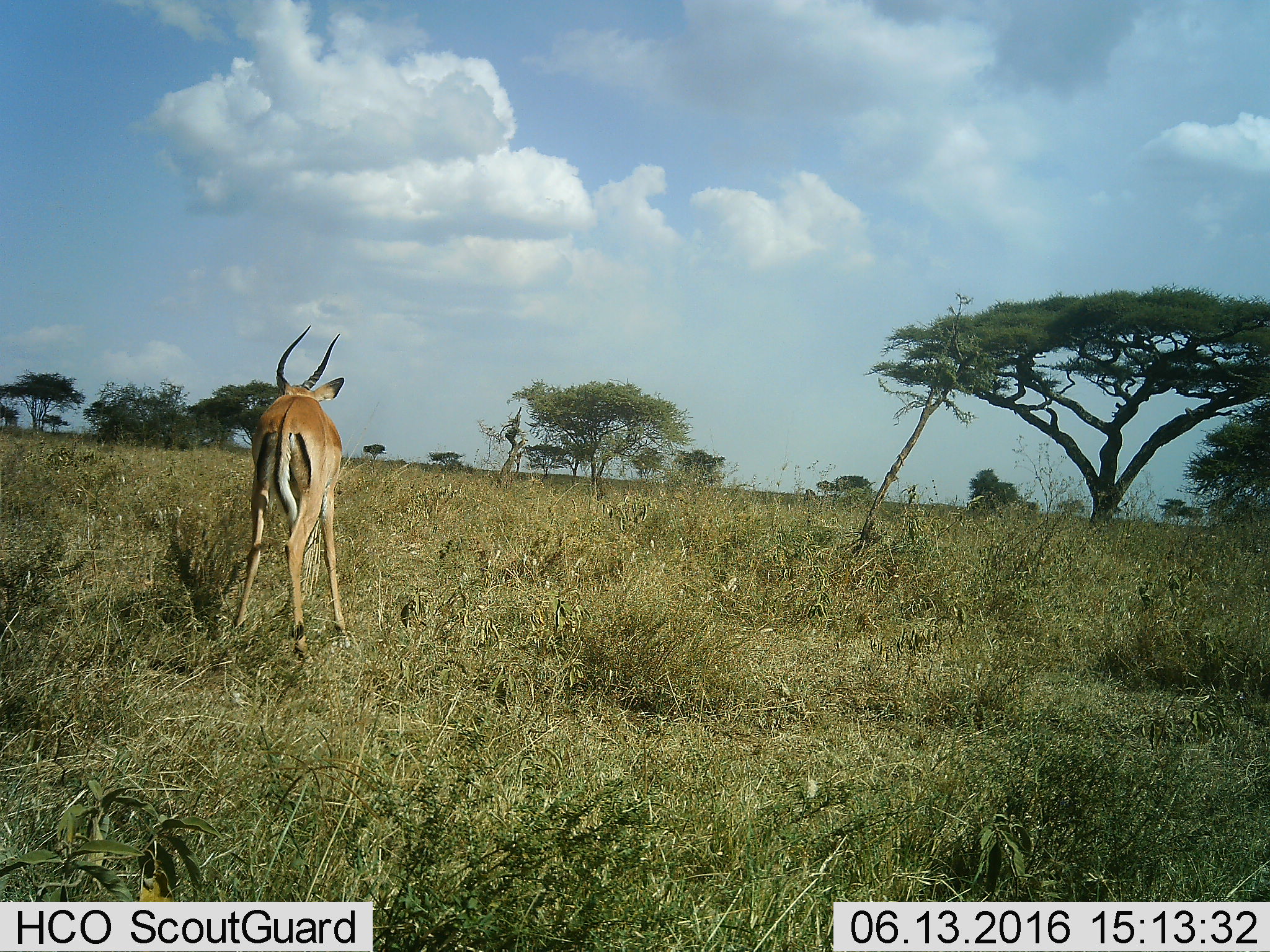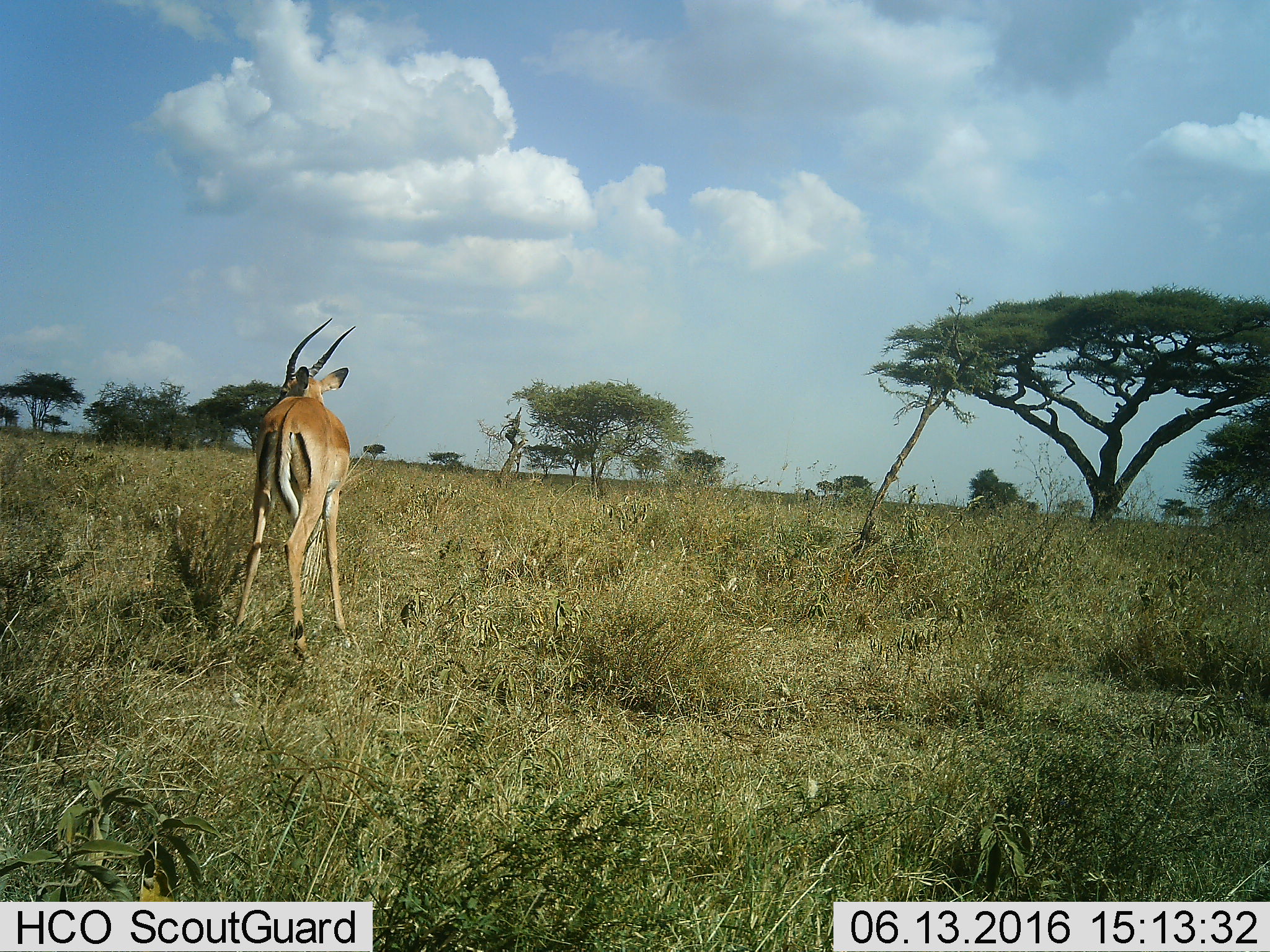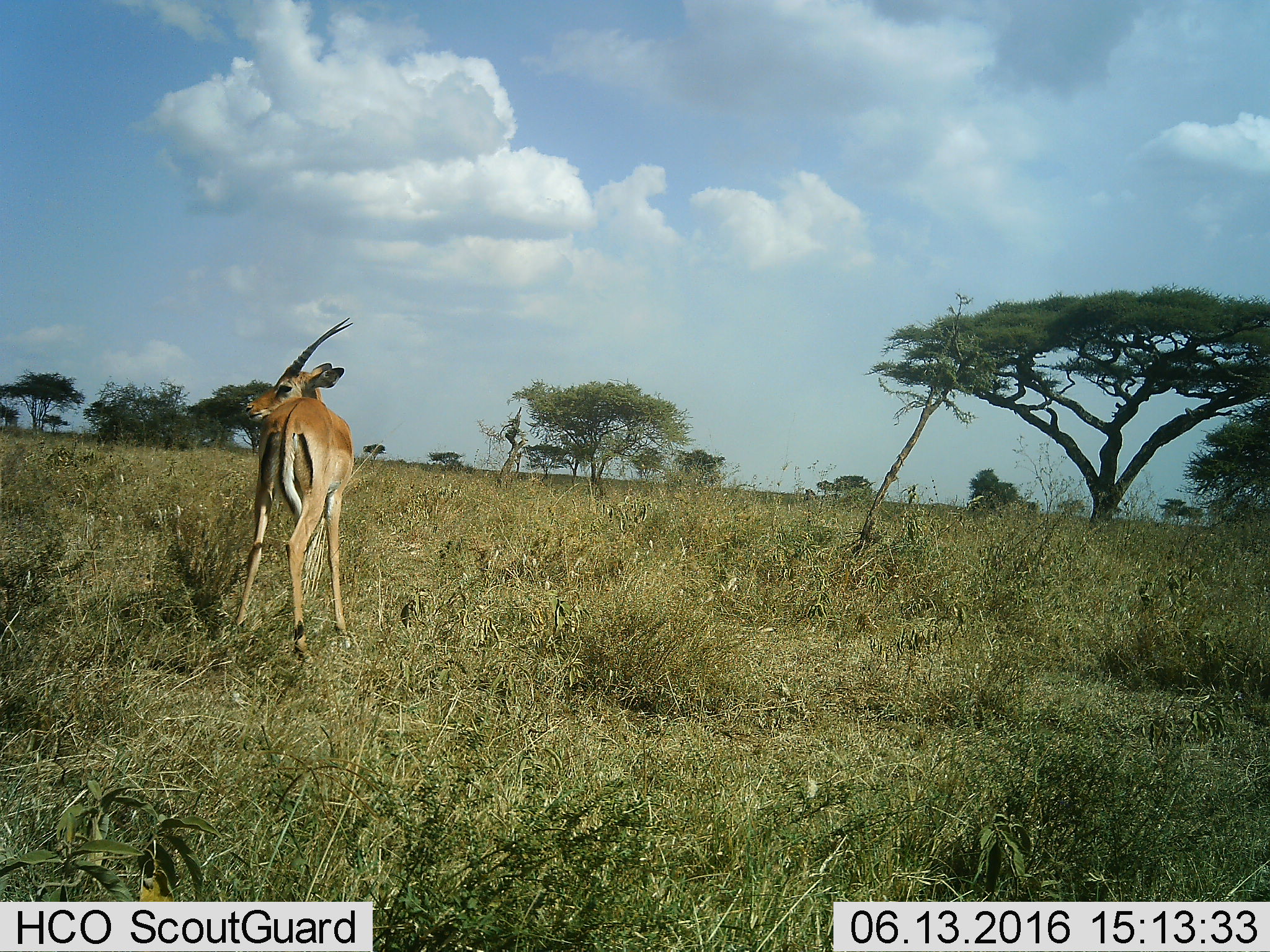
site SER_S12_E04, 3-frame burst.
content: unidentified animal